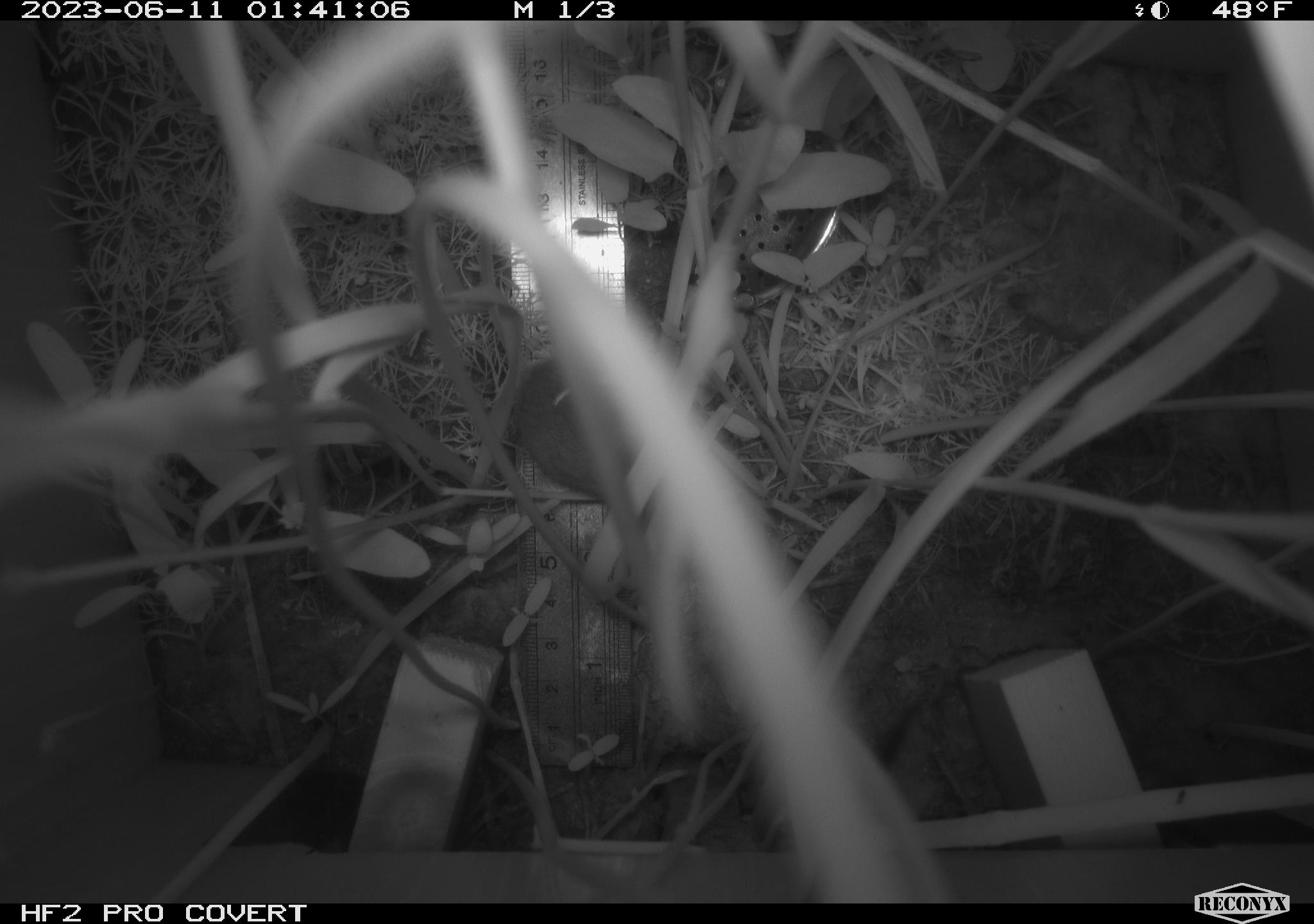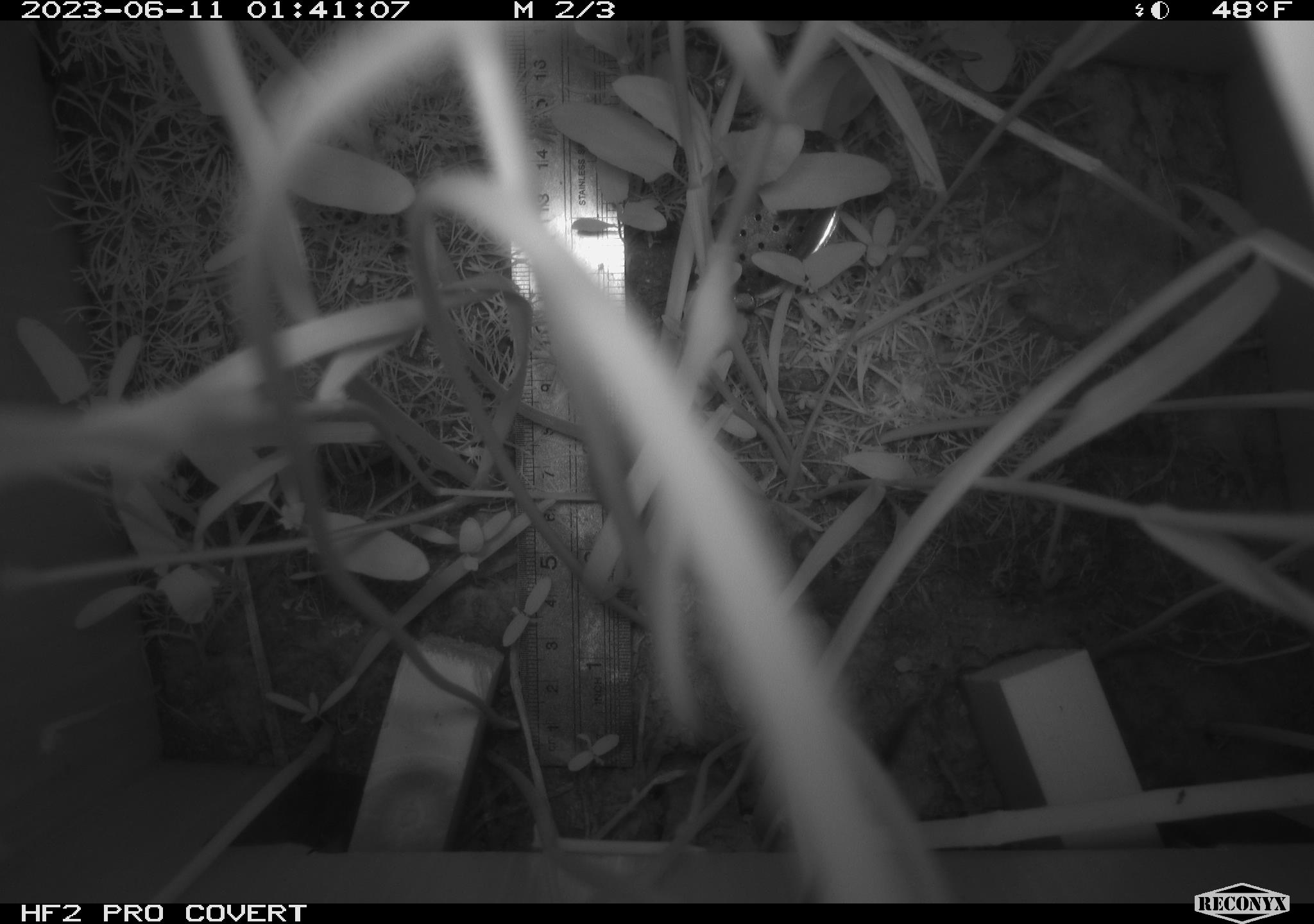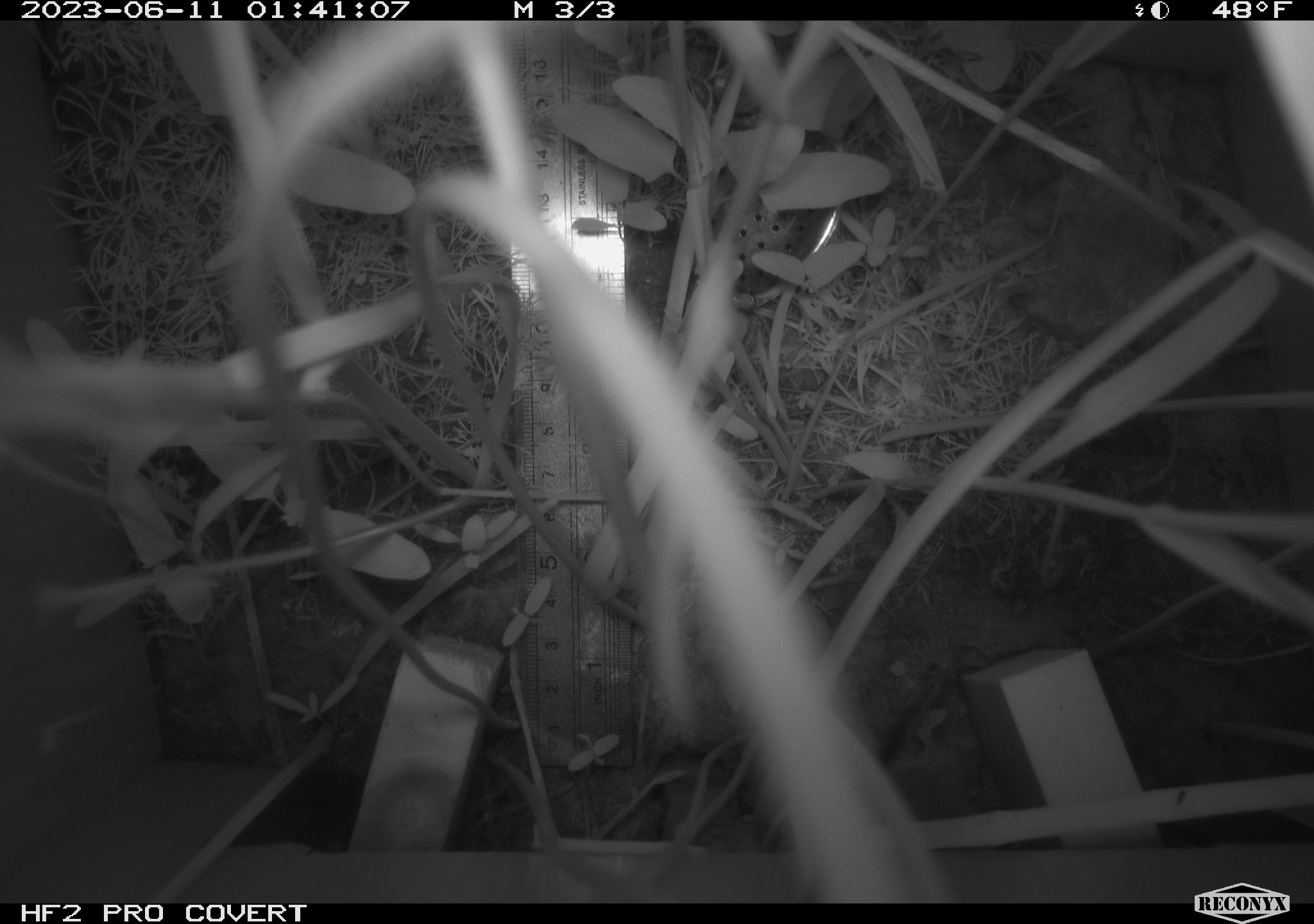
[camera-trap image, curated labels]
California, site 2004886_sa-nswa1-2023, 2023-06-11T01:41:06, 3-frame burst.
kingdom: Animalia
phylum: Chordata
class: Mammalia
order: Rodentia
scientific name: Rodentia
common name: mouse species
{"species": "mouse species (Rodentia)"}